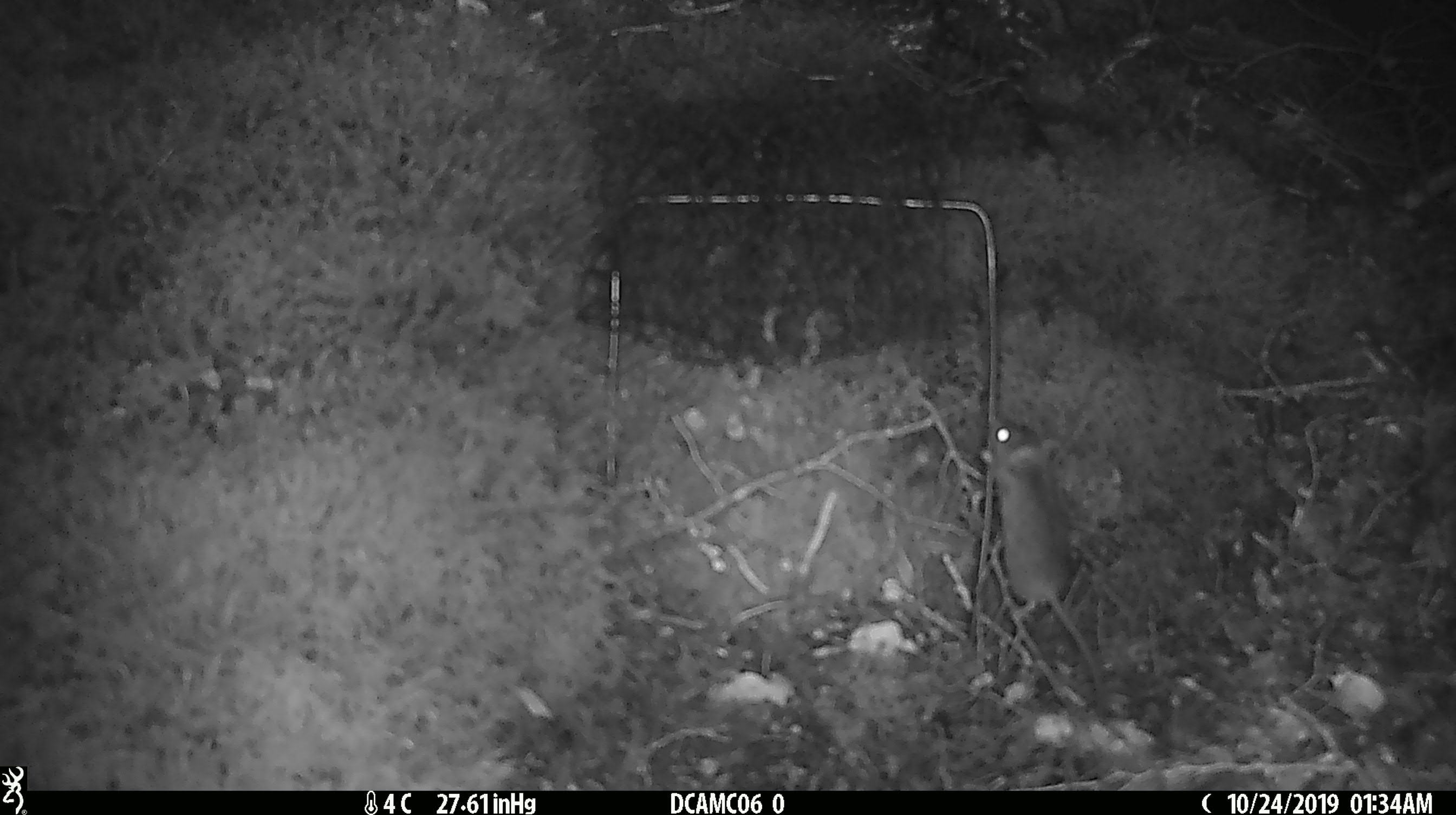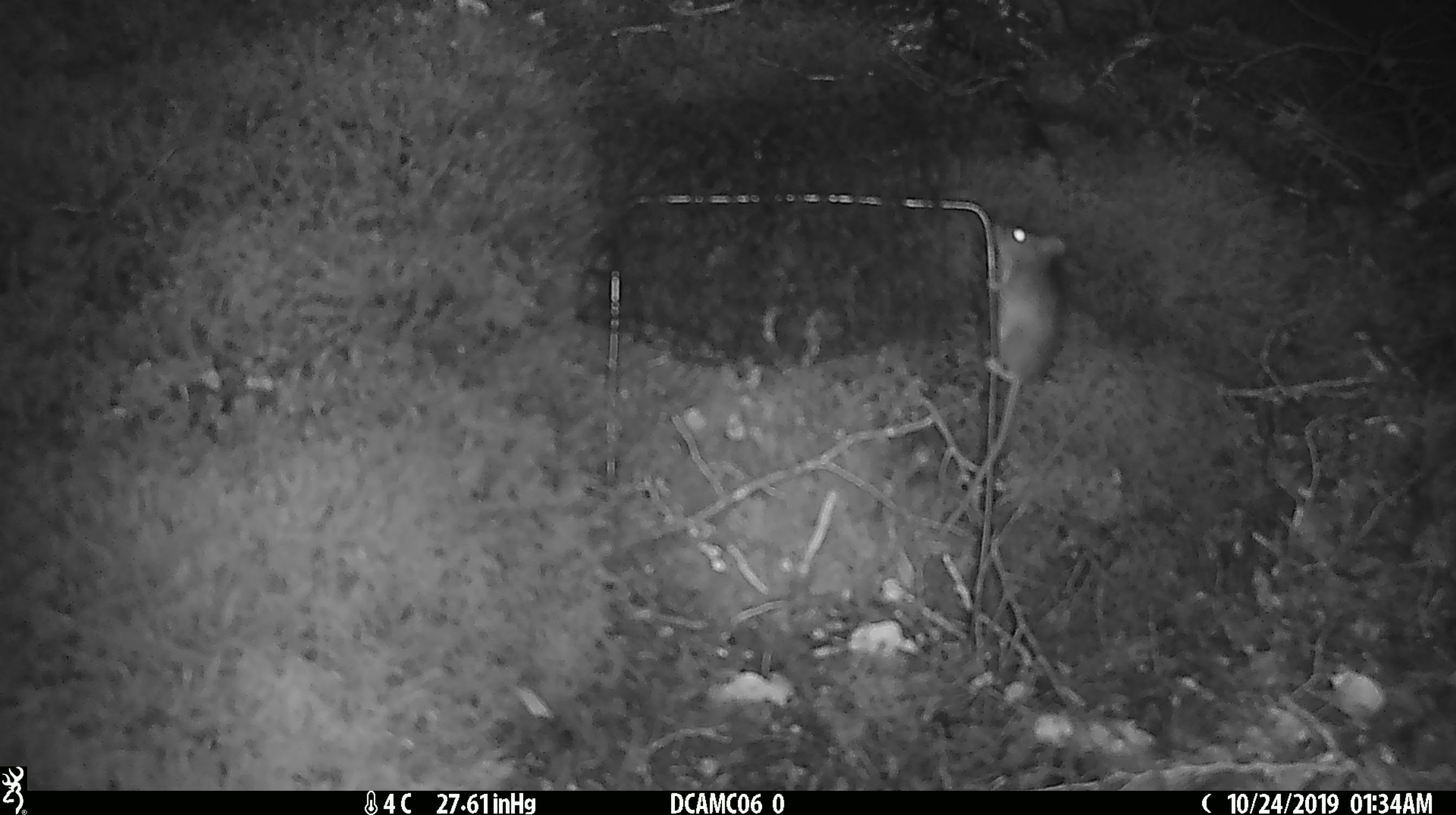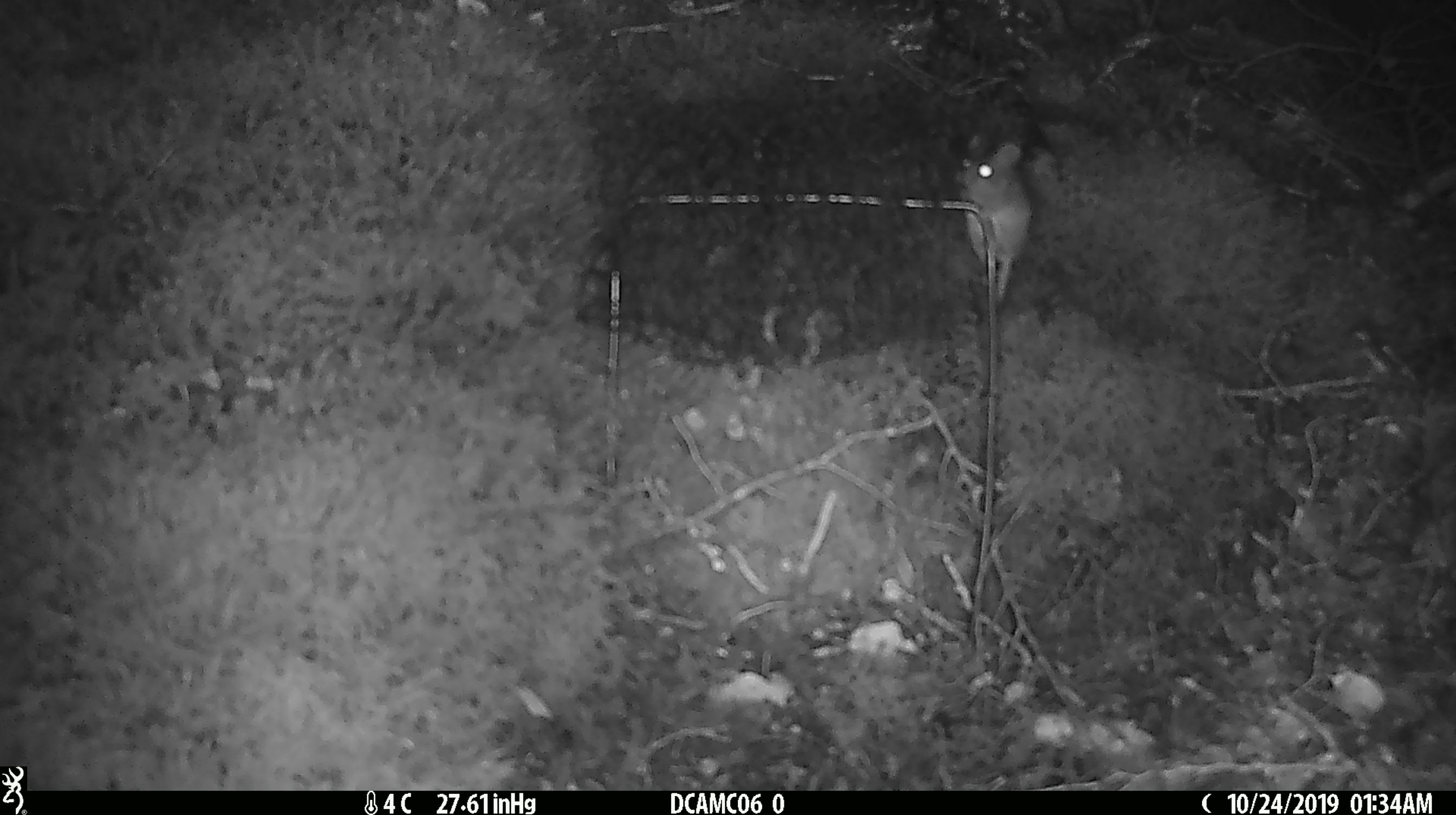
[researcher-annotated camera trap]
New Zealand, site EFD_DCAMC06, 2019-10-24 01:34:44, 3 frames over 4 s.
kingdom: Animalia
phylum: Chordata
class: Mammalia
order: Rodentia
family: Muridae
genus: Mus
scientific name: Mus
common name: mouse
Mouse (Mus).